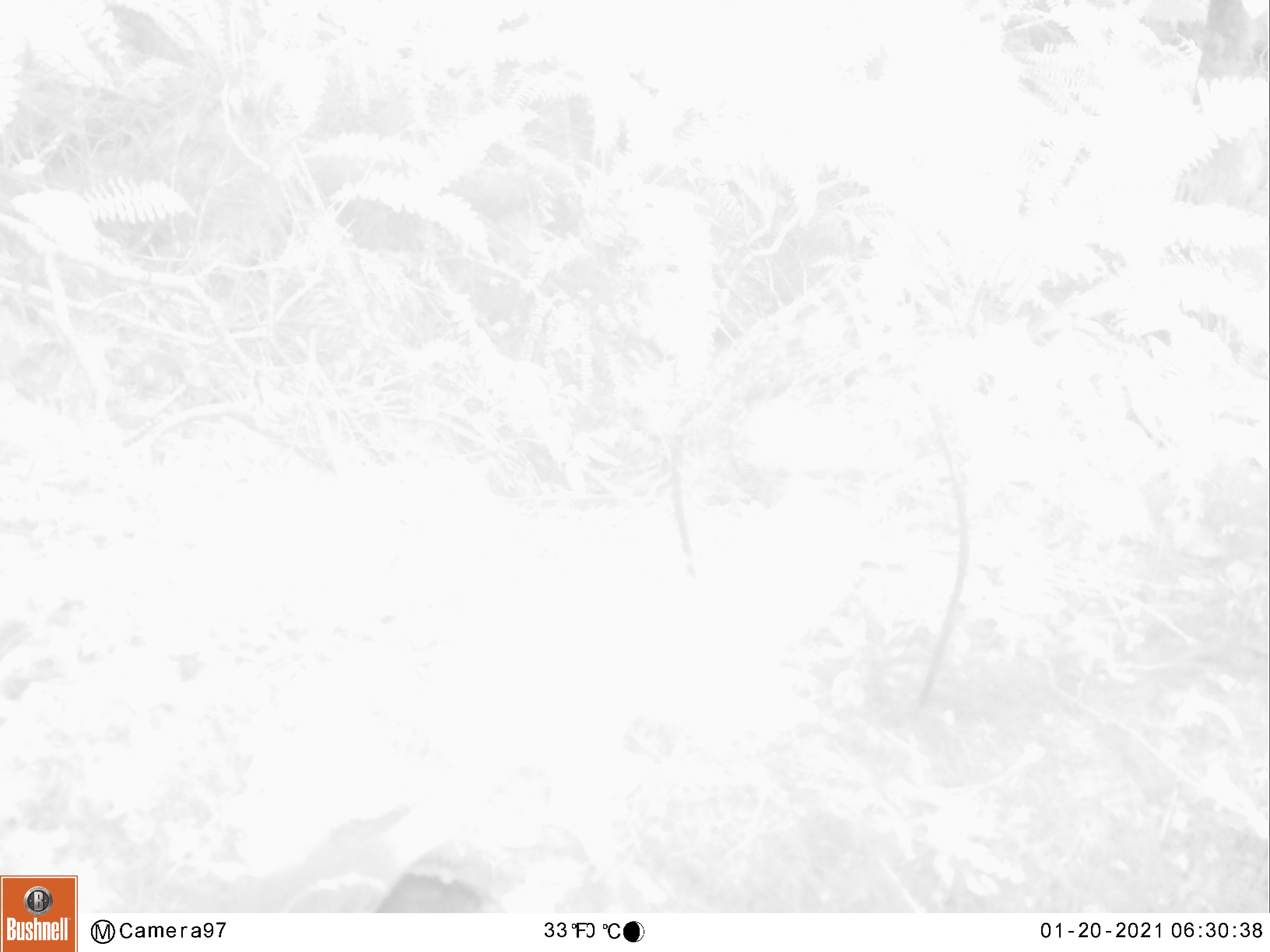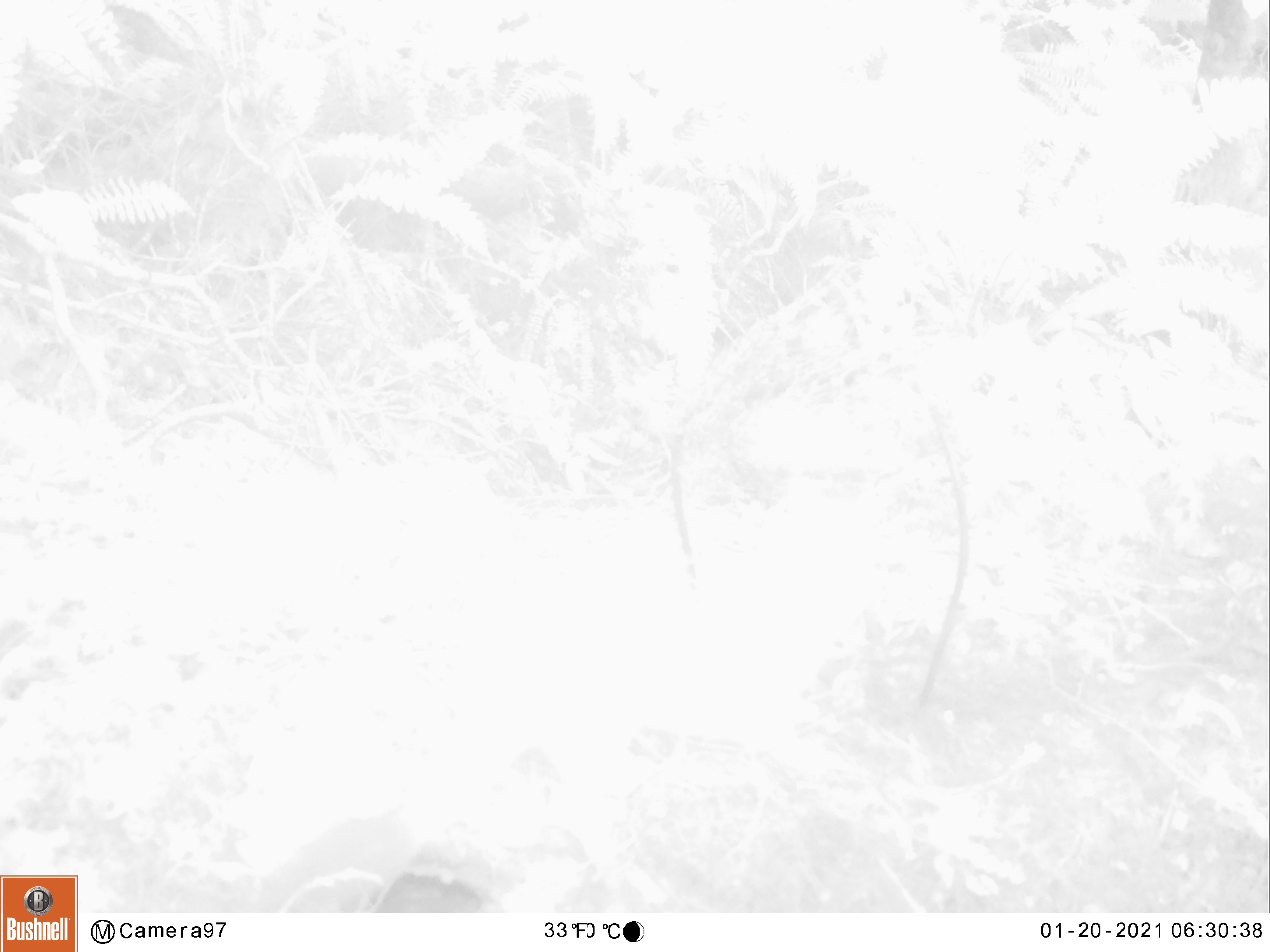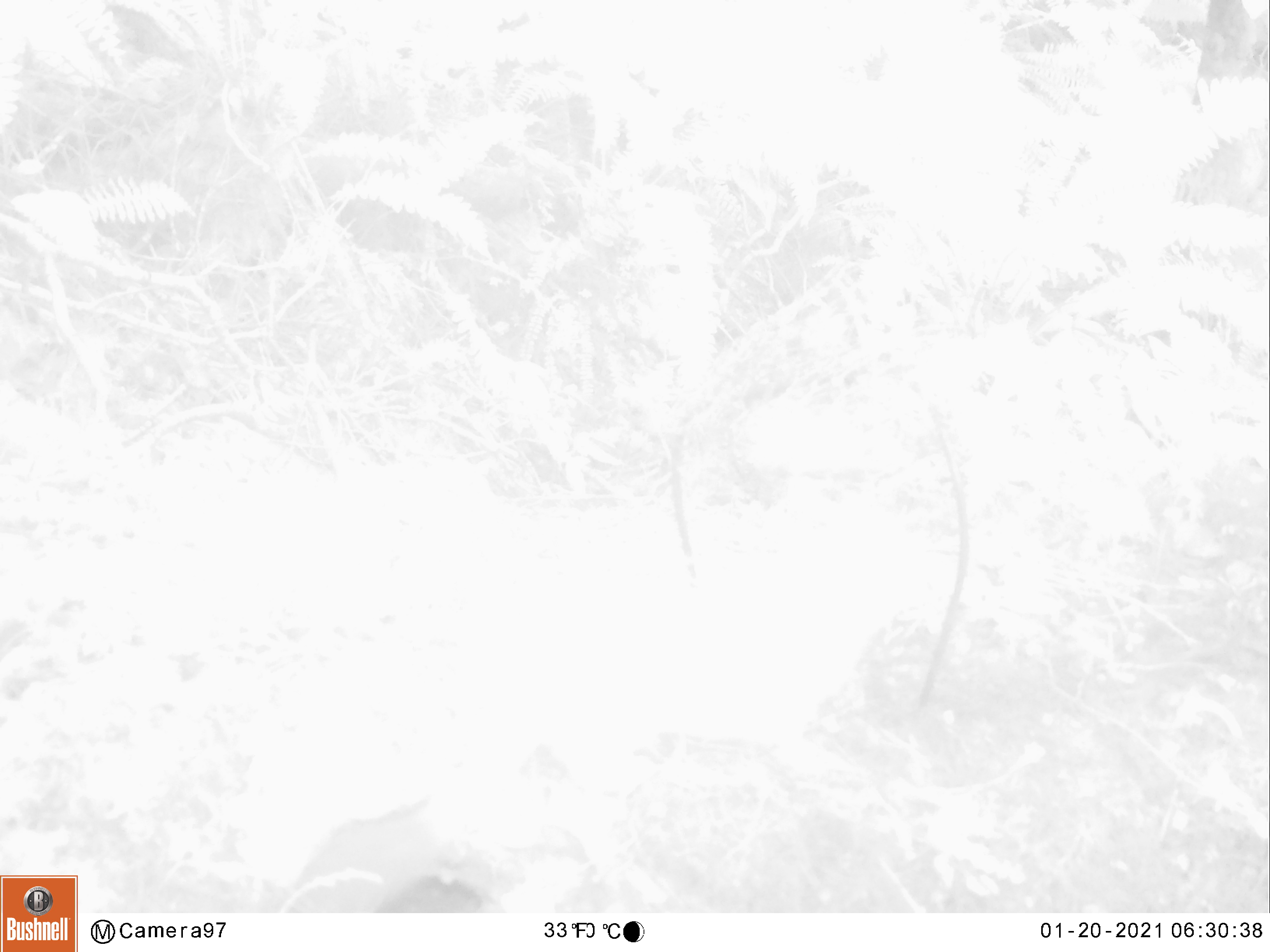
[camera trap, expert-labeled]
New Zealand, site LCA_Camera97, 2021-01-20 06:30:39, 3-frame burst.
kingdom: Animalia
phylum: Chordata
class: Mammalia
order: Carnivora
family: Mustelidae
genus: Mustela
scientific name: Mustela erminea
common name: stoat